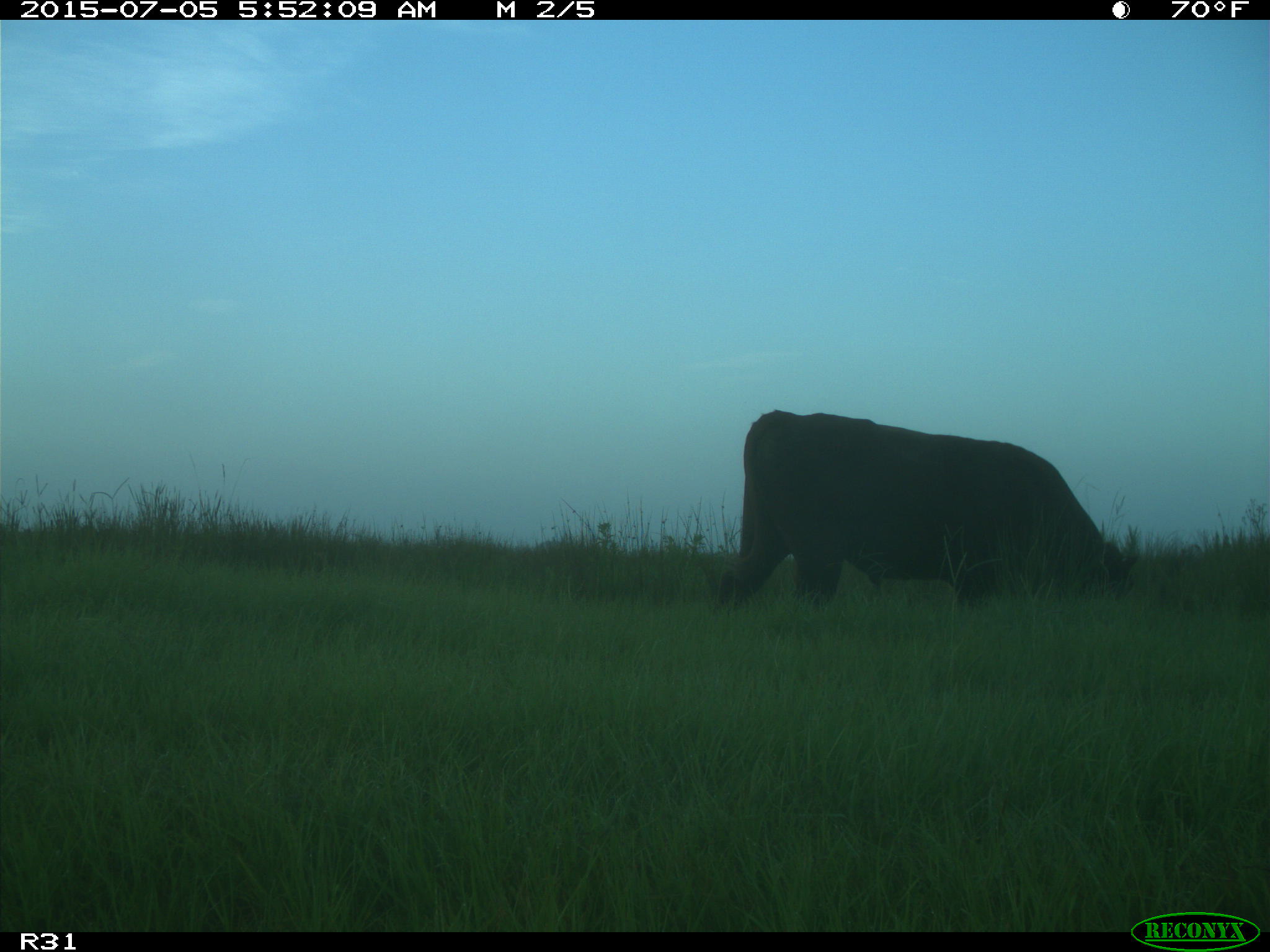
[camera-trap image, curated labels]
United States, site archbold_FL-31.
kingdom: Animalia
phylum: Chordata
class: Mammalia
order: Artiodactyla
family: Bovidae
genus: Bos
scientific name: Bos taurus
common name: domestic cow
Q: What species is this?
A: Bos taurus (domestic cow).